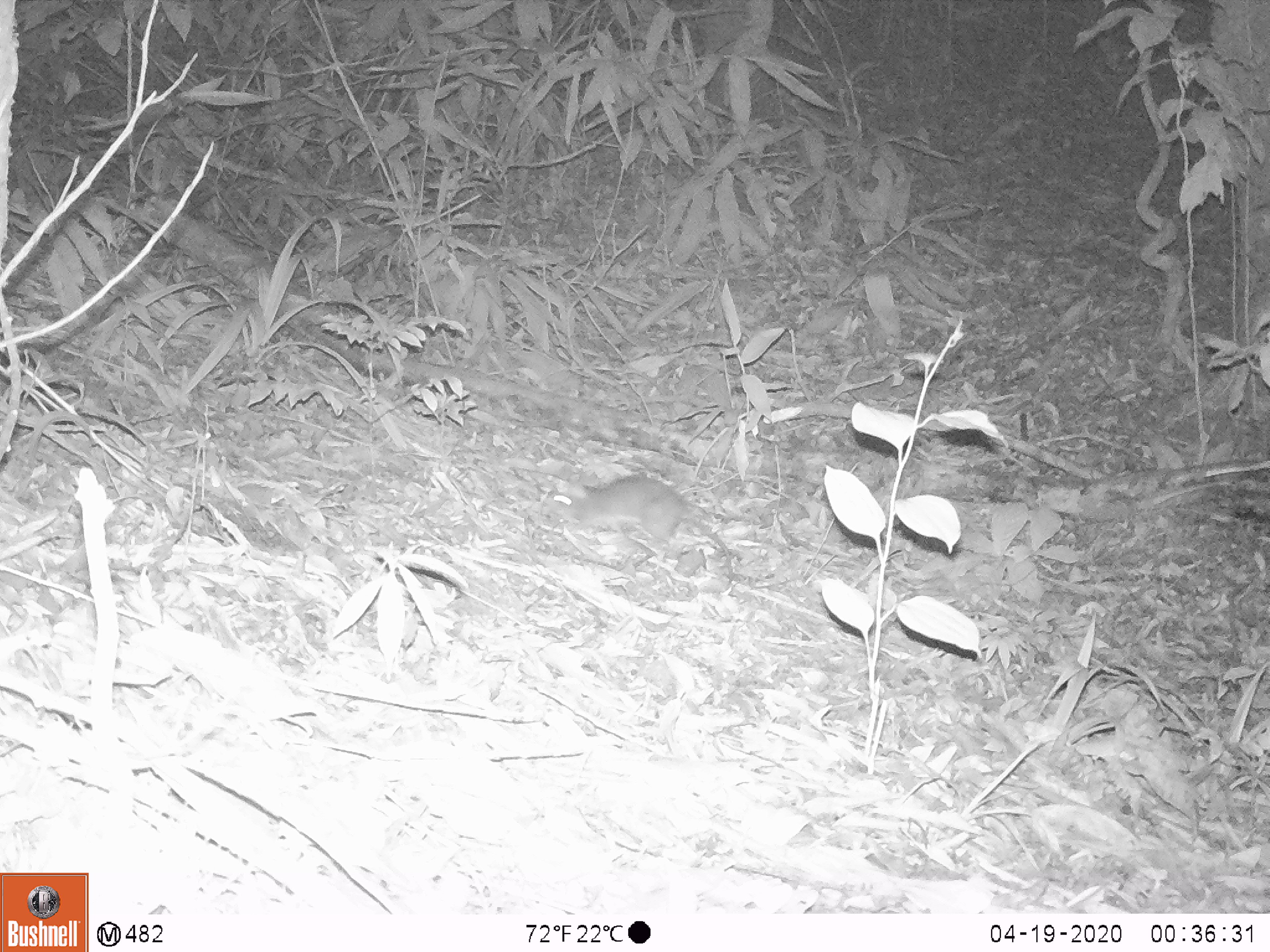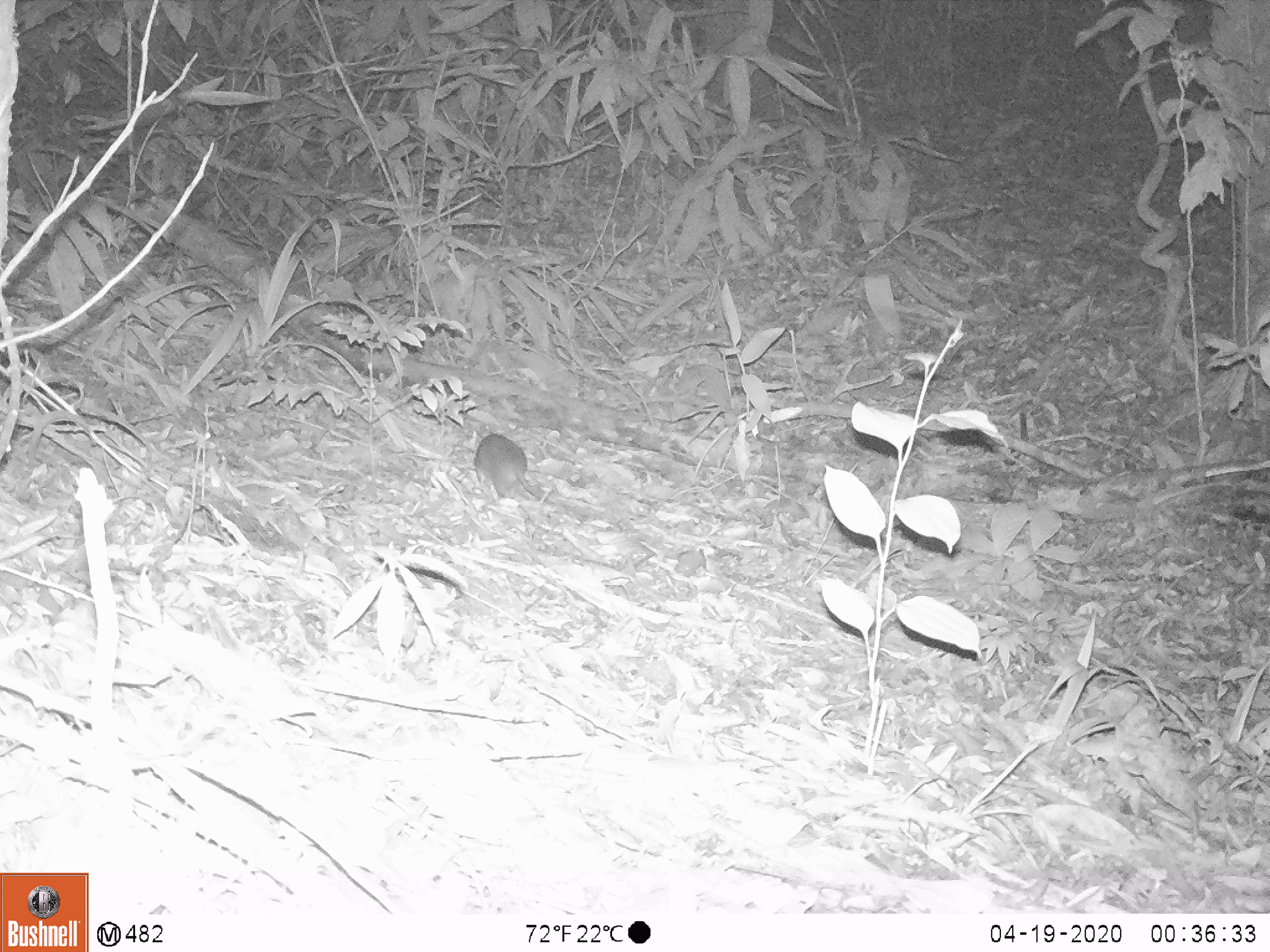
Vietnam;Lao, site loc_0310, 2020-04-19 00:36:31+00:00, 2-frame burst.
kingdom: Animalia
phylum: Chordata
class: Mammalia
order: Rodentia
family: Muridae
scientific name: Muridae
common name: old-world mice and rats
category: unidentified murid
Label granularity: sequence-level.